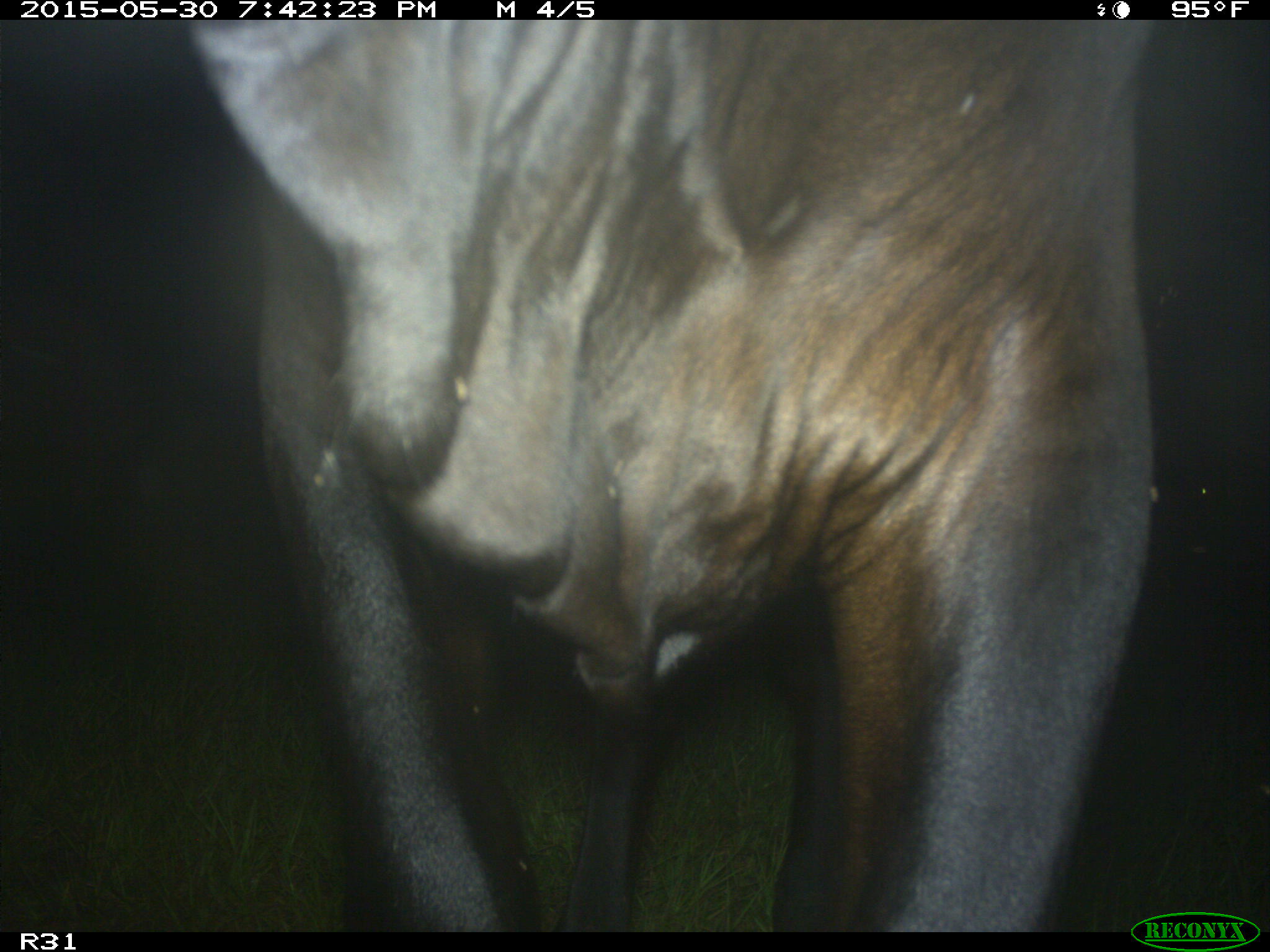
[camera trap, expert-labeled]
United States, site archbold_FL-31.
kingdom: Animalia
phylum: Chordata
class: Mammalia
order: Artiodactyla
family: Bovidae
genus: Bos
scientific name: Bos taurus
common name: domestic cow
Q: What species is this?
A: Bos taurus (domestic cow).